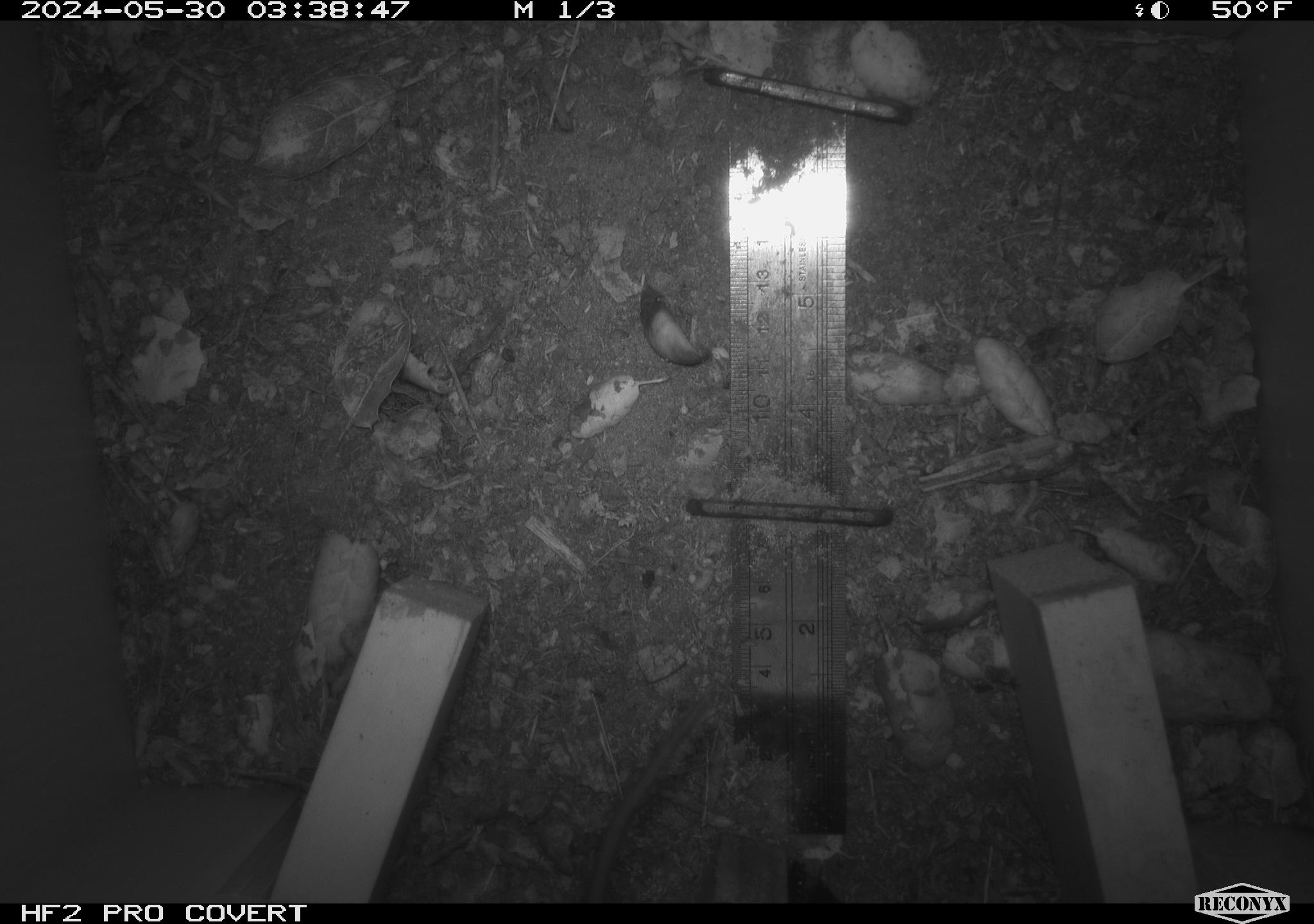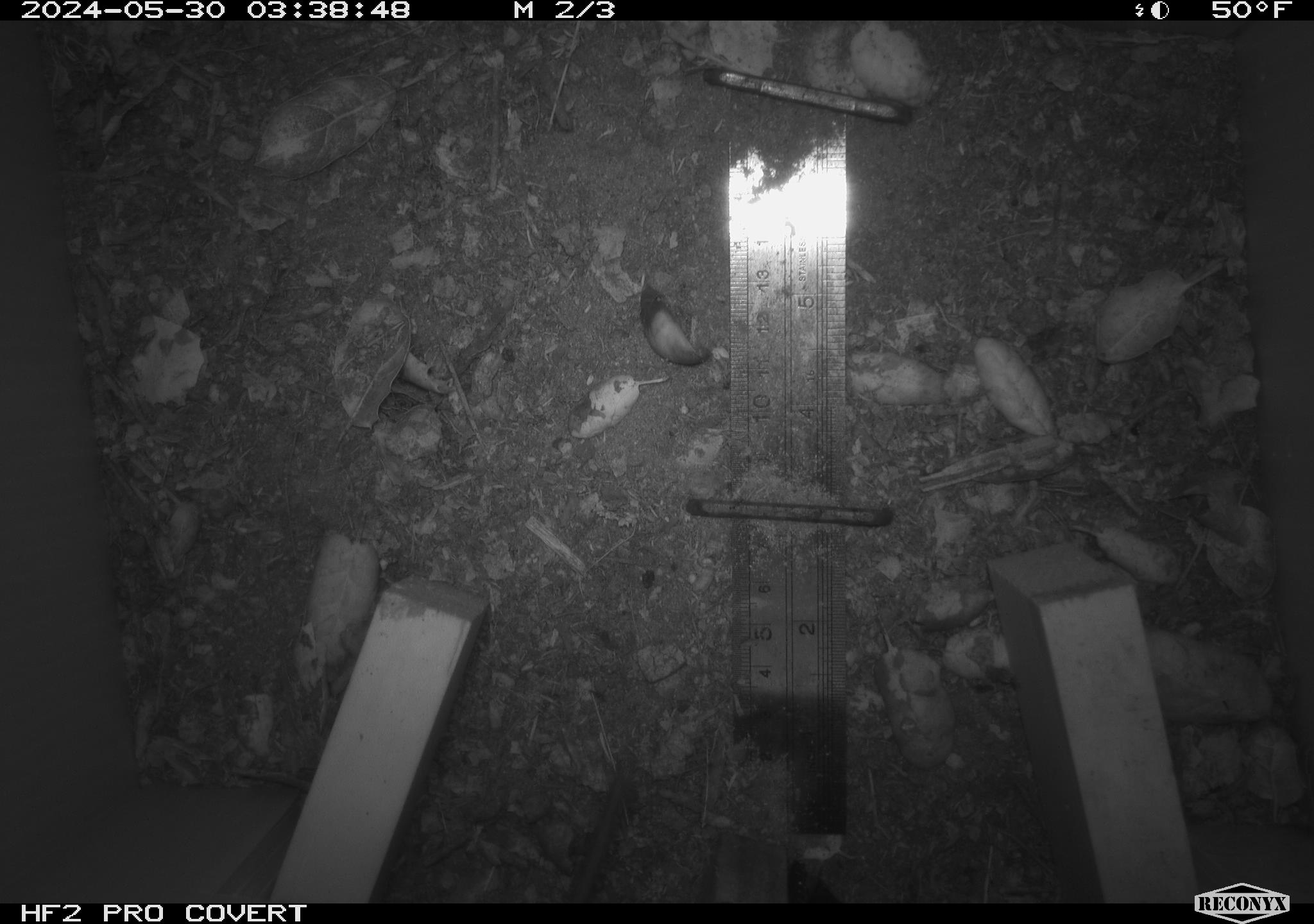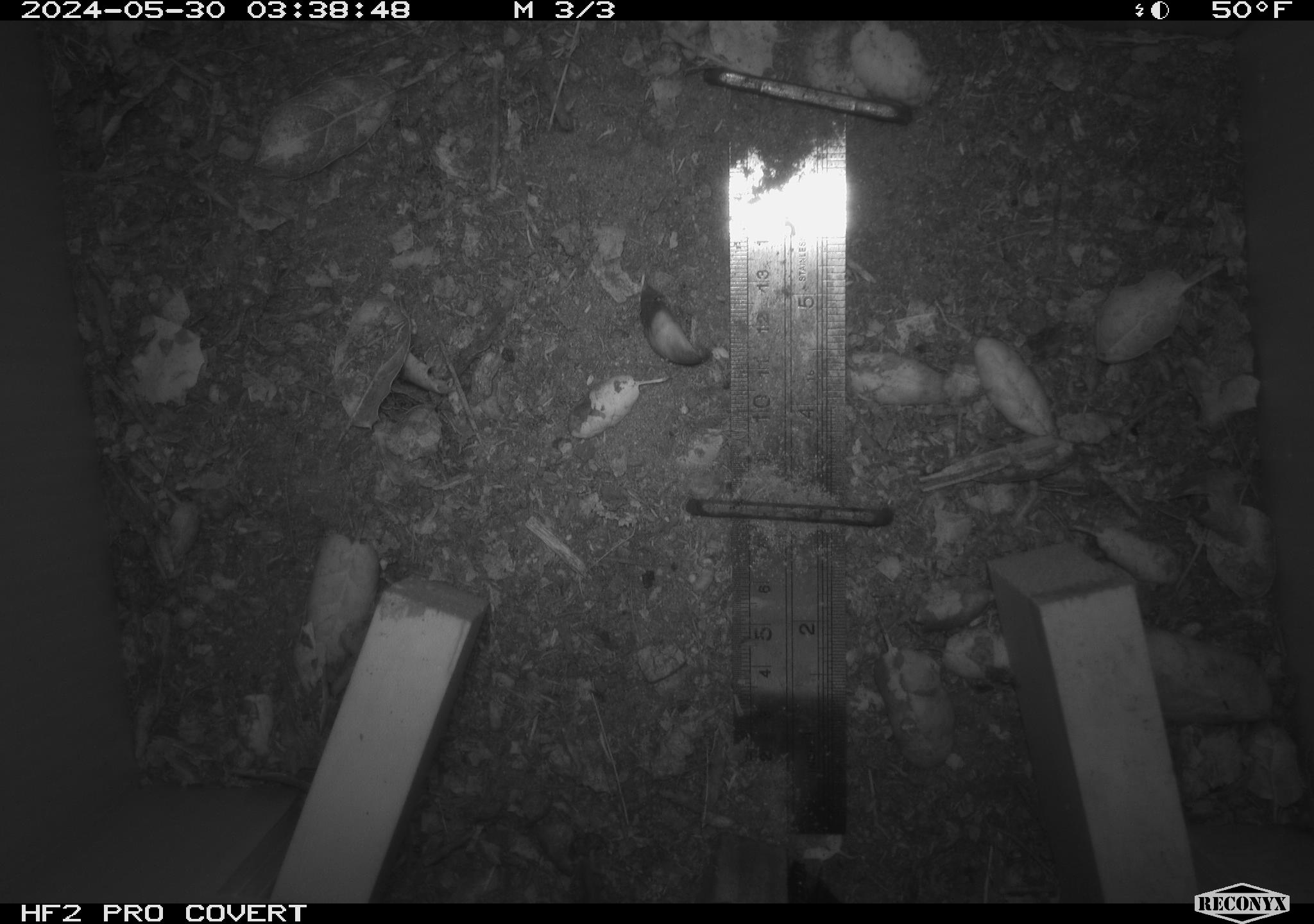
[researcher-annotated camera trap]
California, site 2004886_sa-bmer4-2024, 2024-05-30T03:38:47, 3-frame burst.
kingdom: Animalia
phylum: Chordata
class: Mammalia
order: Rodentia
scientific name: Rodentia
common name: mouse species